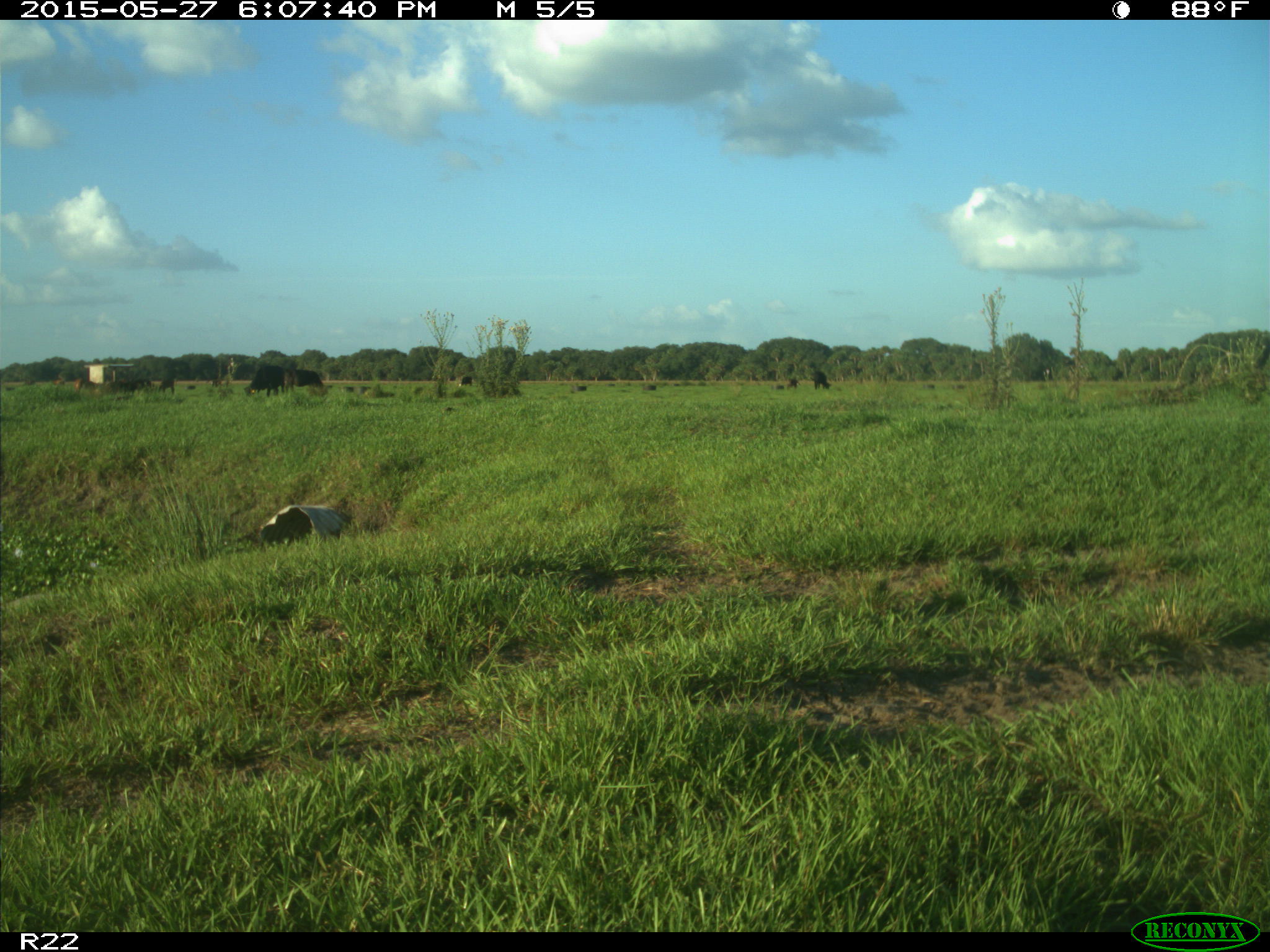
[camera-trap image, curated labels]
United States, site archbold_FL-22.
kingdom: Animalia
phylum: Chordata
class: Mammalia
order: Artiodactyla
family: Bovidae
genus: Bos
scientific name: Bos taurus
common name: domestic cow